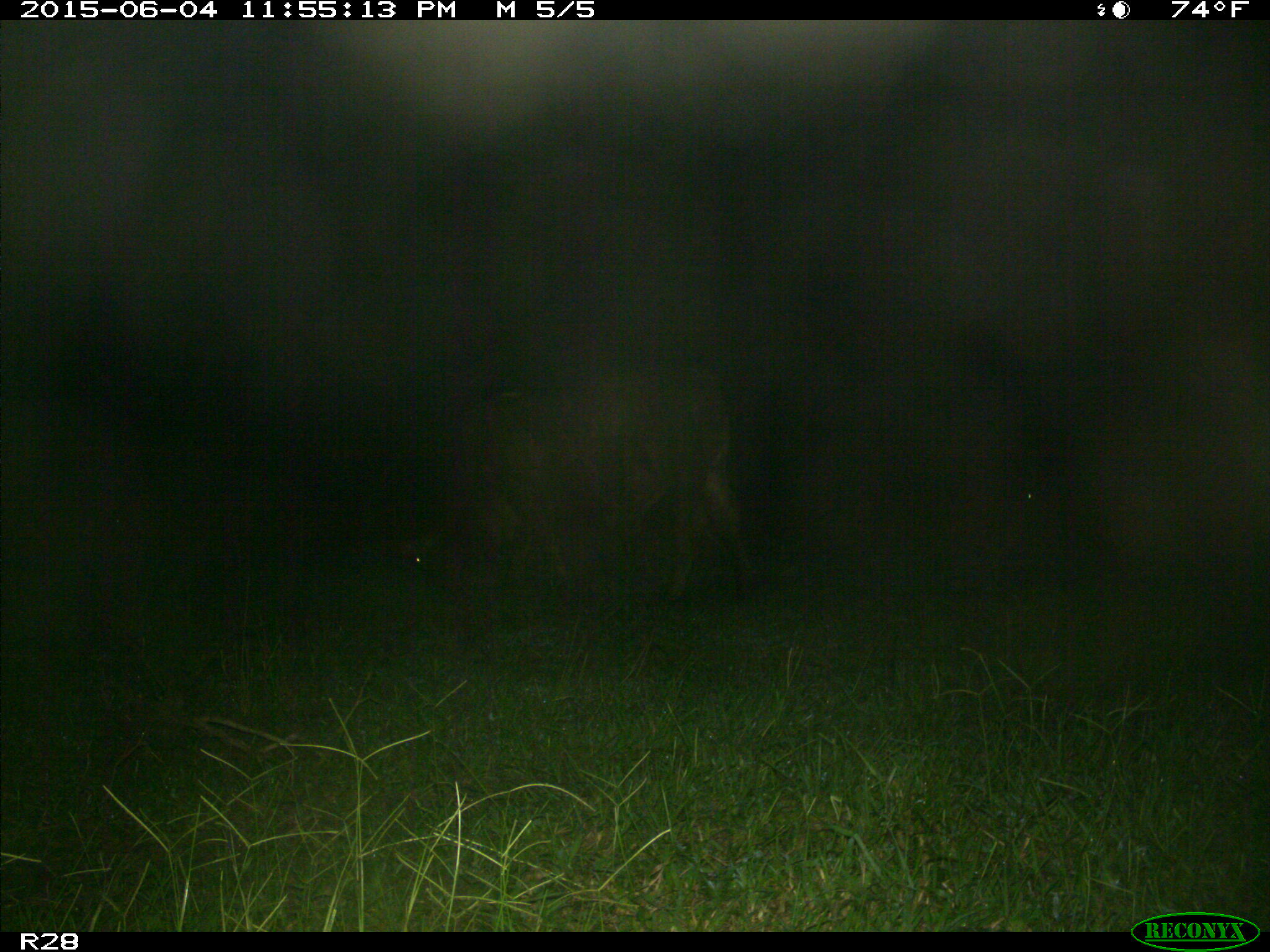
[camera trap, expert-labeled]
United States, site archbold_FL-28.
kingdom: Animalia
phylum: Chordata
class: Mammalia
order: Artiodactyla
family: Bovidae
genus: Bos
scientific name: Bos taurus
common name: domestic cow